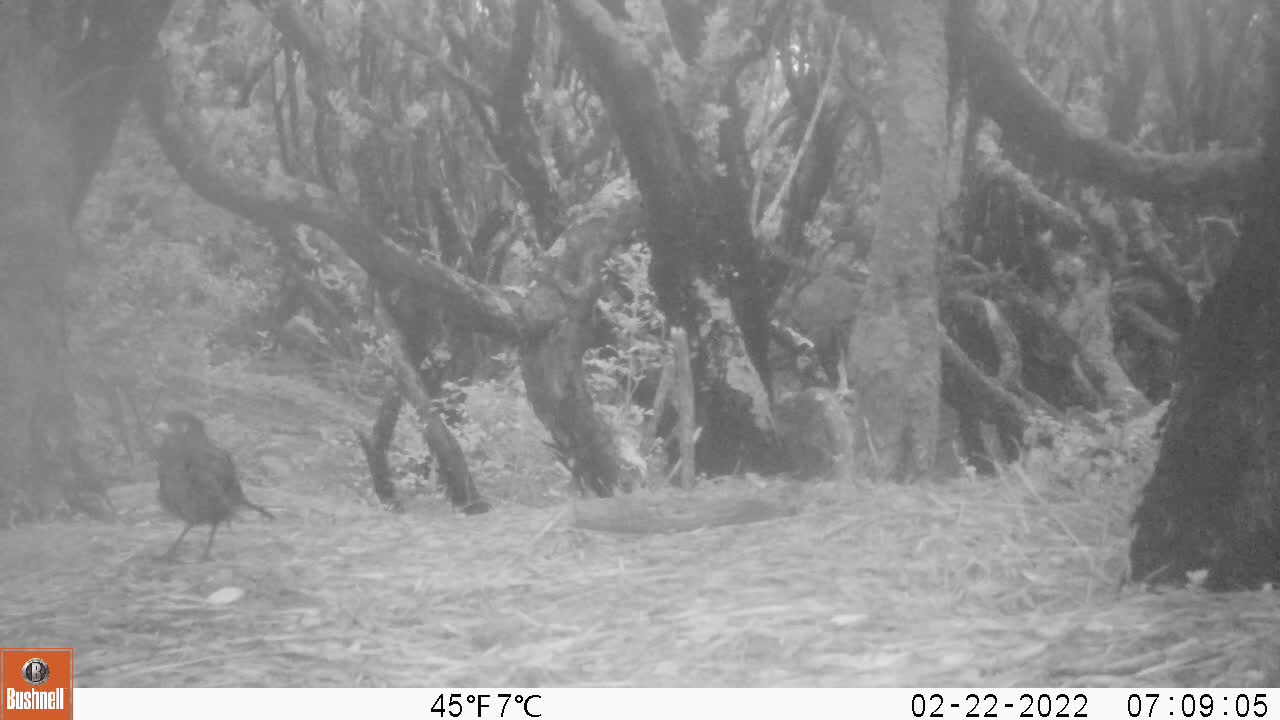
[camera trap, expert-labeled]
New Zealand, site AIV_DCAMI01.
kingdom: Animalia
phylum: Chordata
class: Aves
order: Passeriformes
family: Turdidae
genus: Turdus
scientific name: Turdus merula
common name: eurasian blackbird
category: blackbird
Blackbird (eurasian blackbird) (Turdus merula).